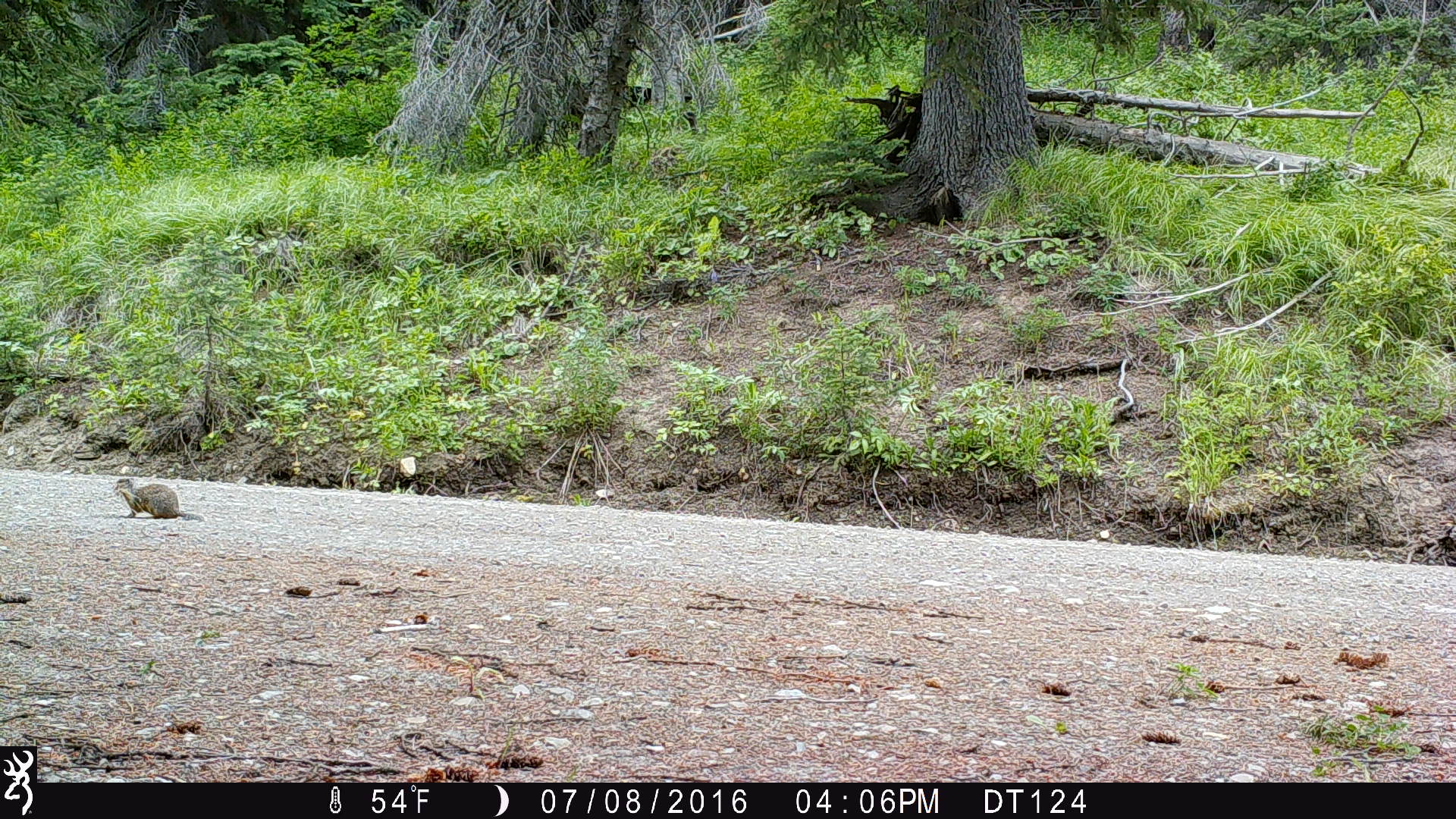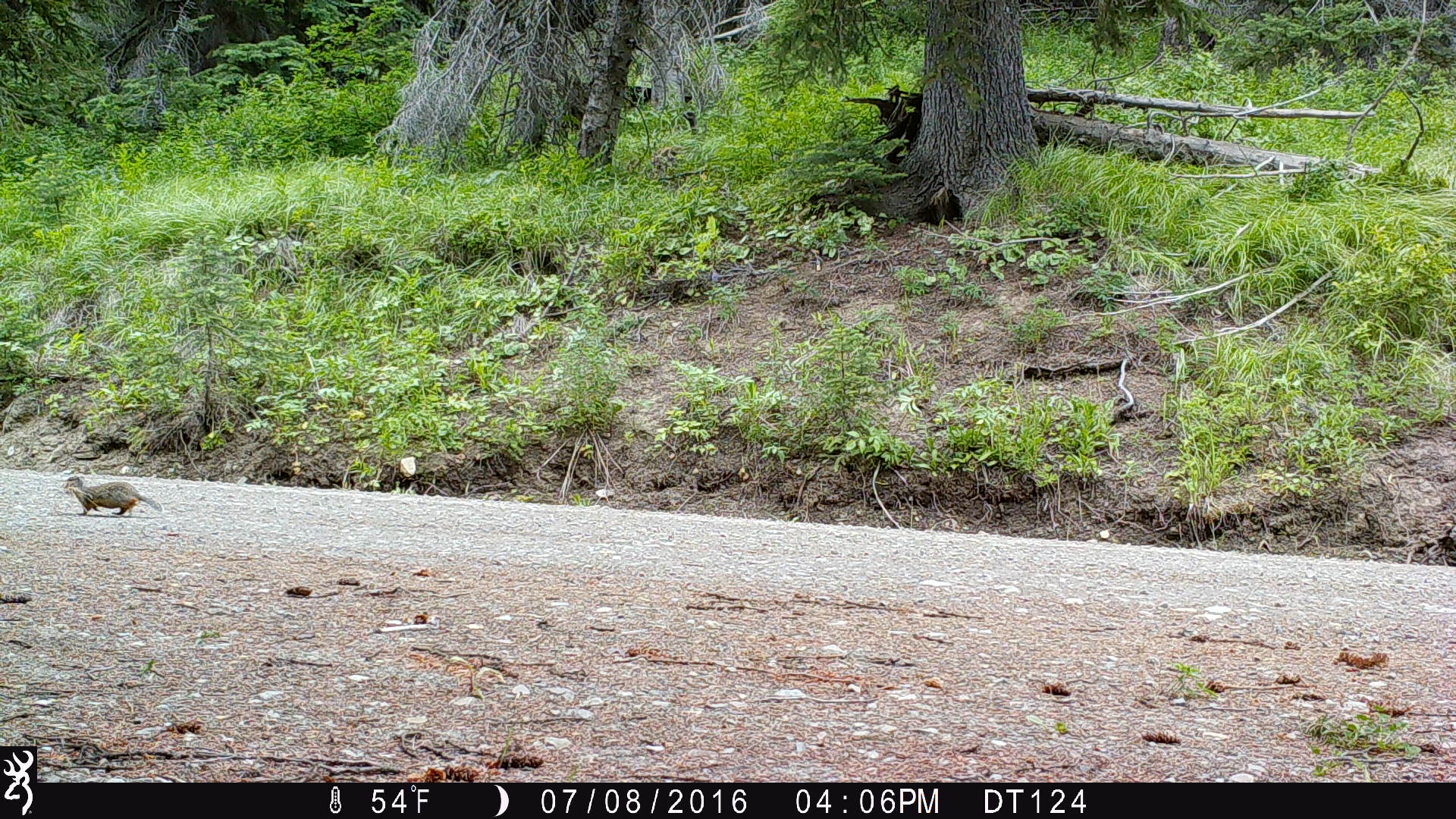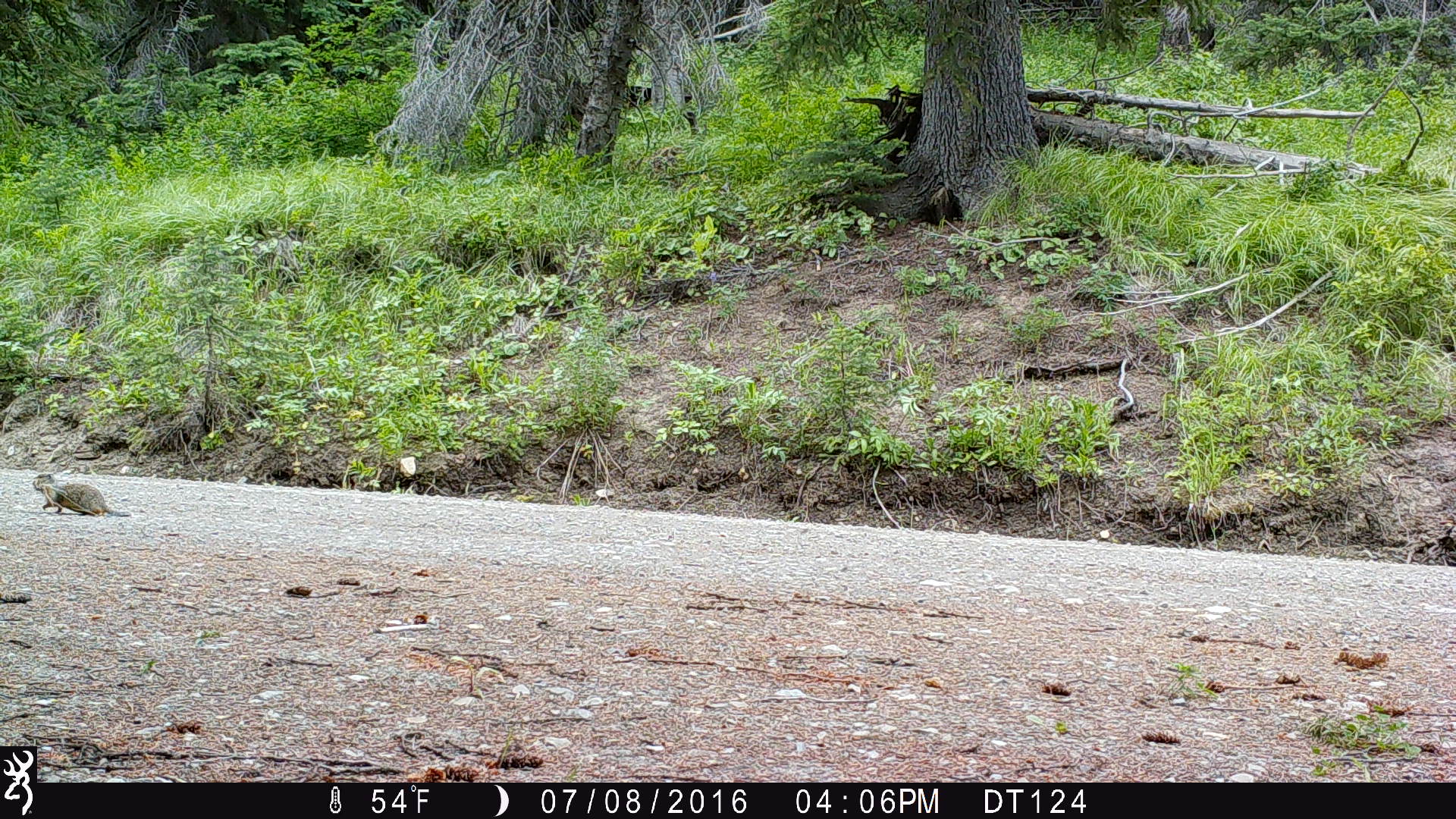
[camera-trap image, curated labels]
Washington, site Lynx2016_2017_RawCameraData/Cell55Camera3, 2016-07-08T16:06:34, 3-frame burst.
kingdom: Animalia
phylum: Chordata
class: Mammalia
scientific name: Mammalia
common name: small mammal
Small mammal (Mammalia). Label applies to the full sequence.